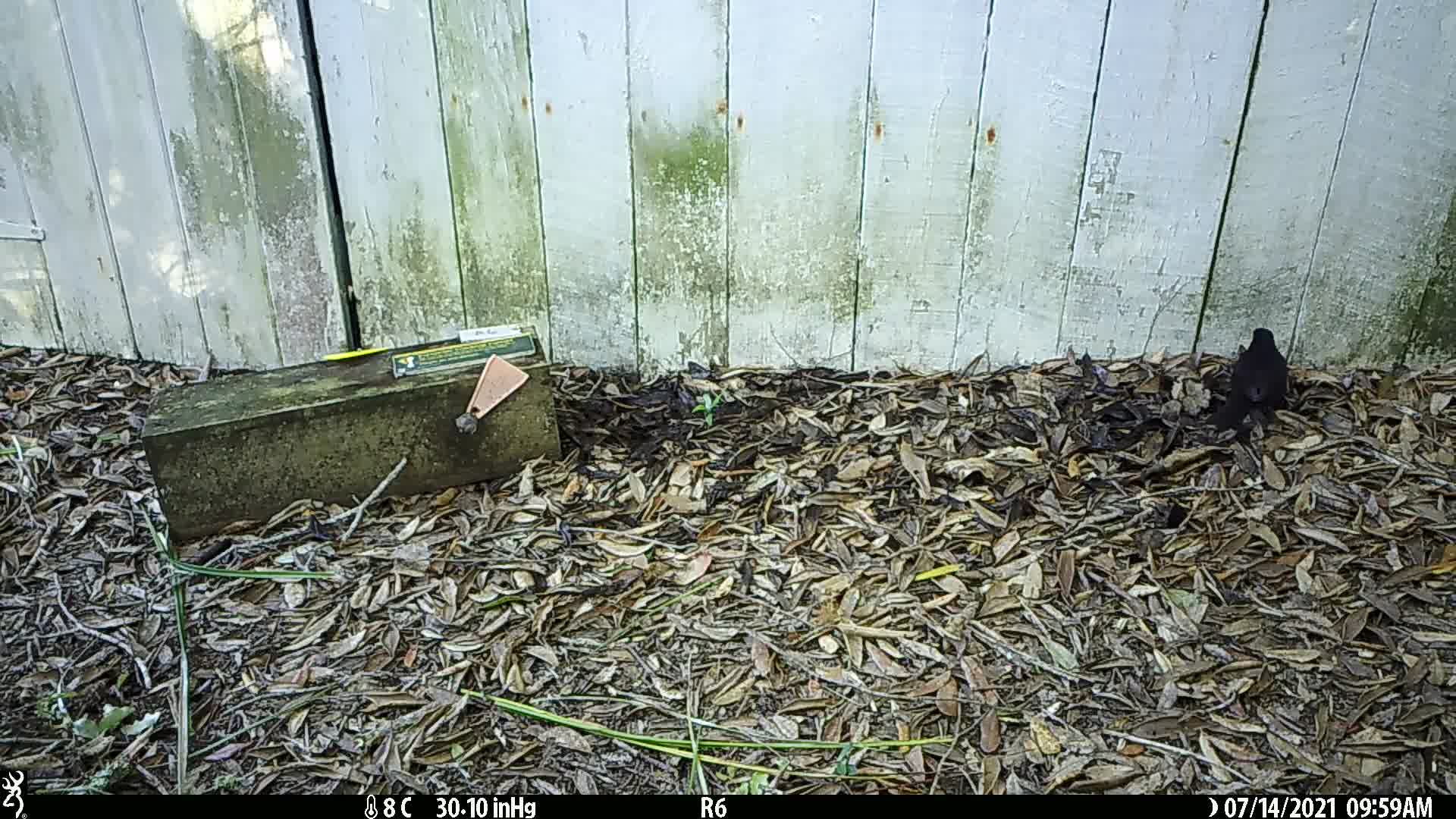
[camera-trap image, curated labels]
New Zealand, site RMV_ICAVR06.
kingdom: Animalia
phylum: Chordata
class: Aves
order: Passeriformes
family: Turdidae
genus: Turdus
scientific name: Turdus merula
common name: eurasian blackbird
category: blackbird